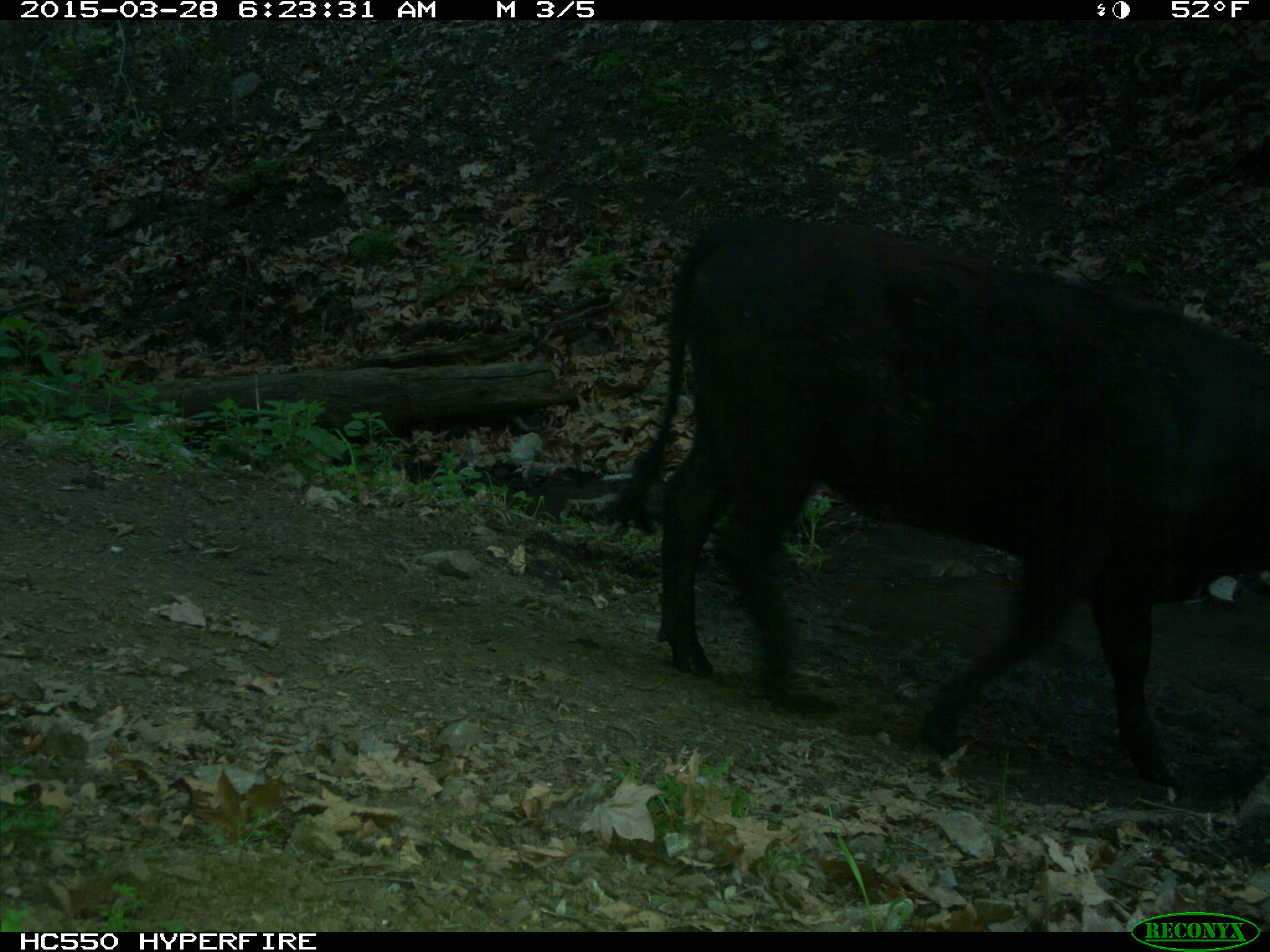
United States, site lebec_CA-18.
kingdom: Animalia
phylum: Chordata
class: Mammalia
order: Artiodactyla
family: Bovidae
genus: Bos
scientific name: Bos taurus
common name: domestic cow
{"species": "Bos taurus (domestic cow)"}